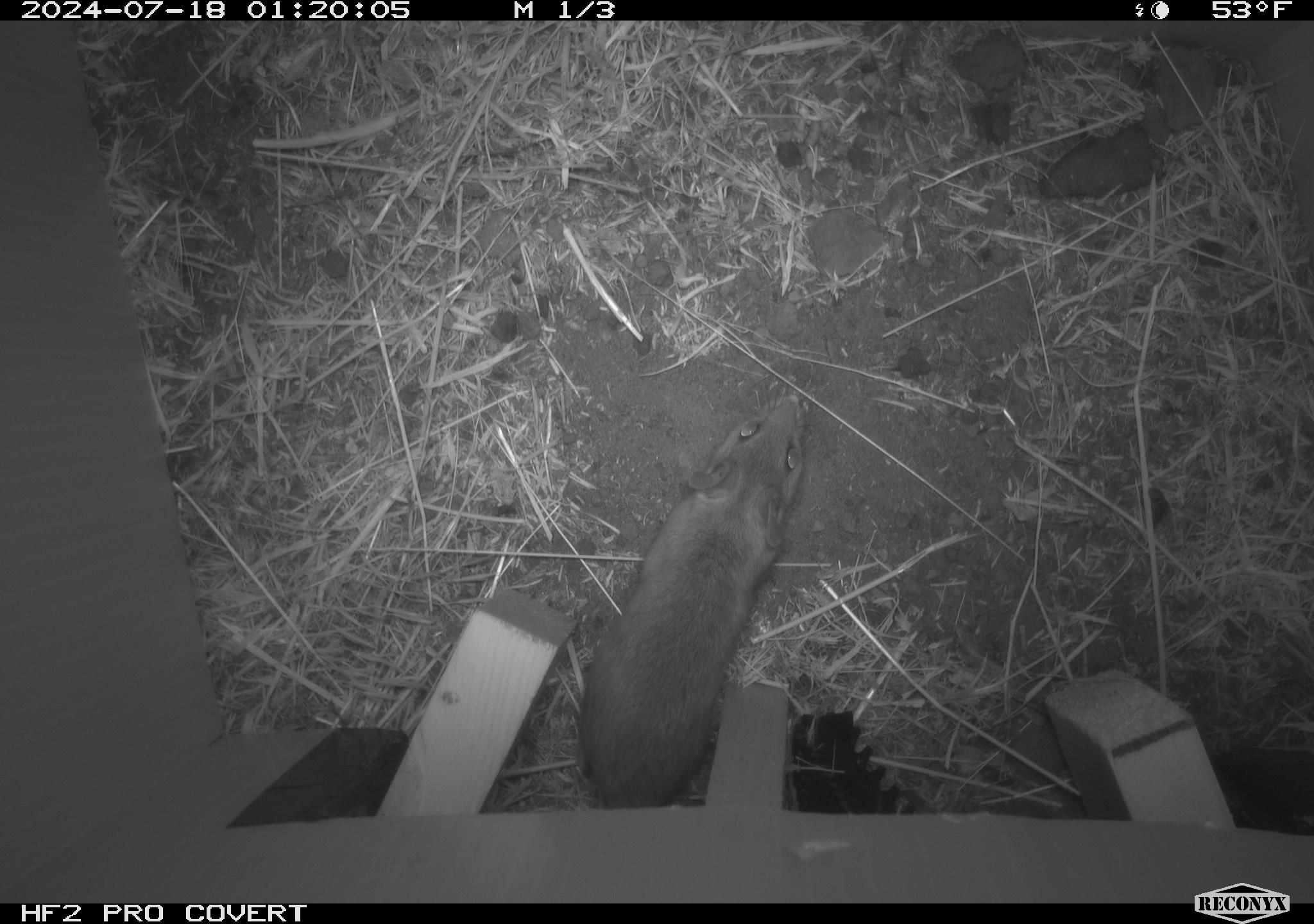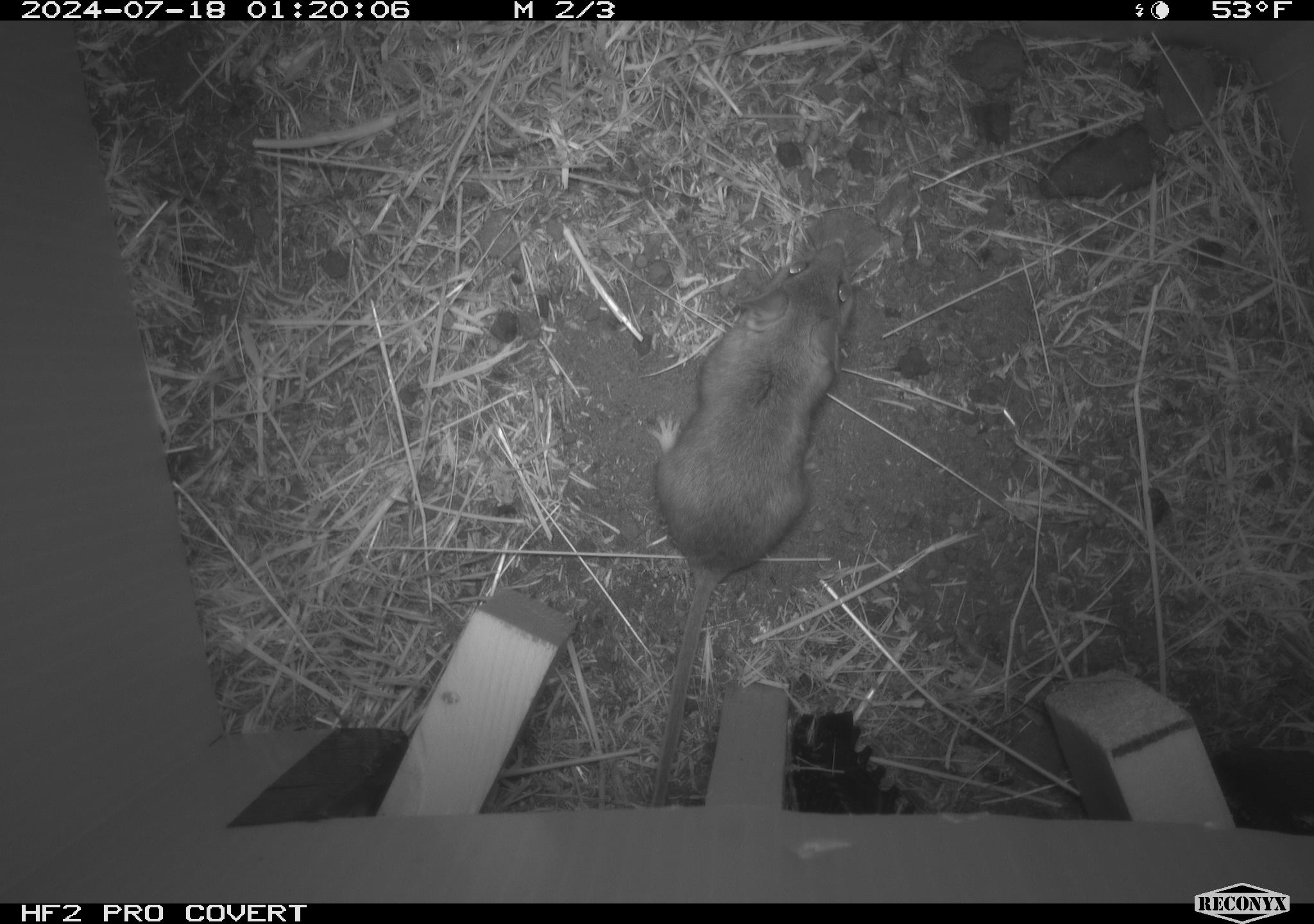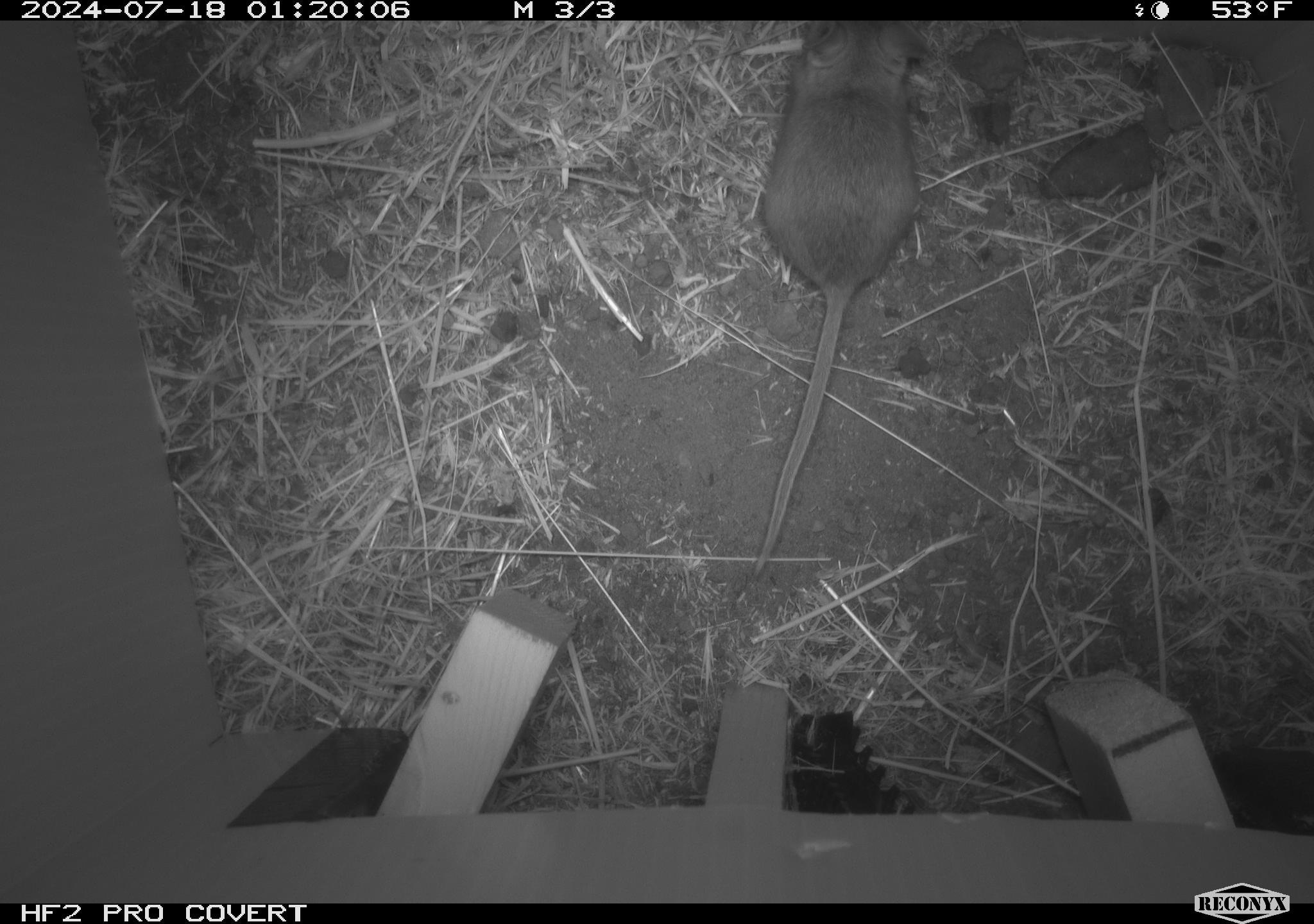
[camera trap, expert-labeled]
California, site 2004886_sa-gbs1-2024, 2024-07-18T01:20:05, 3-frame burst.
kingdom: Animalia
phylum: Chordata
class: Mammalia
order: Rodentia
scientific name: Rodentia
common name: mouse species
Mouse species (Rodentia).